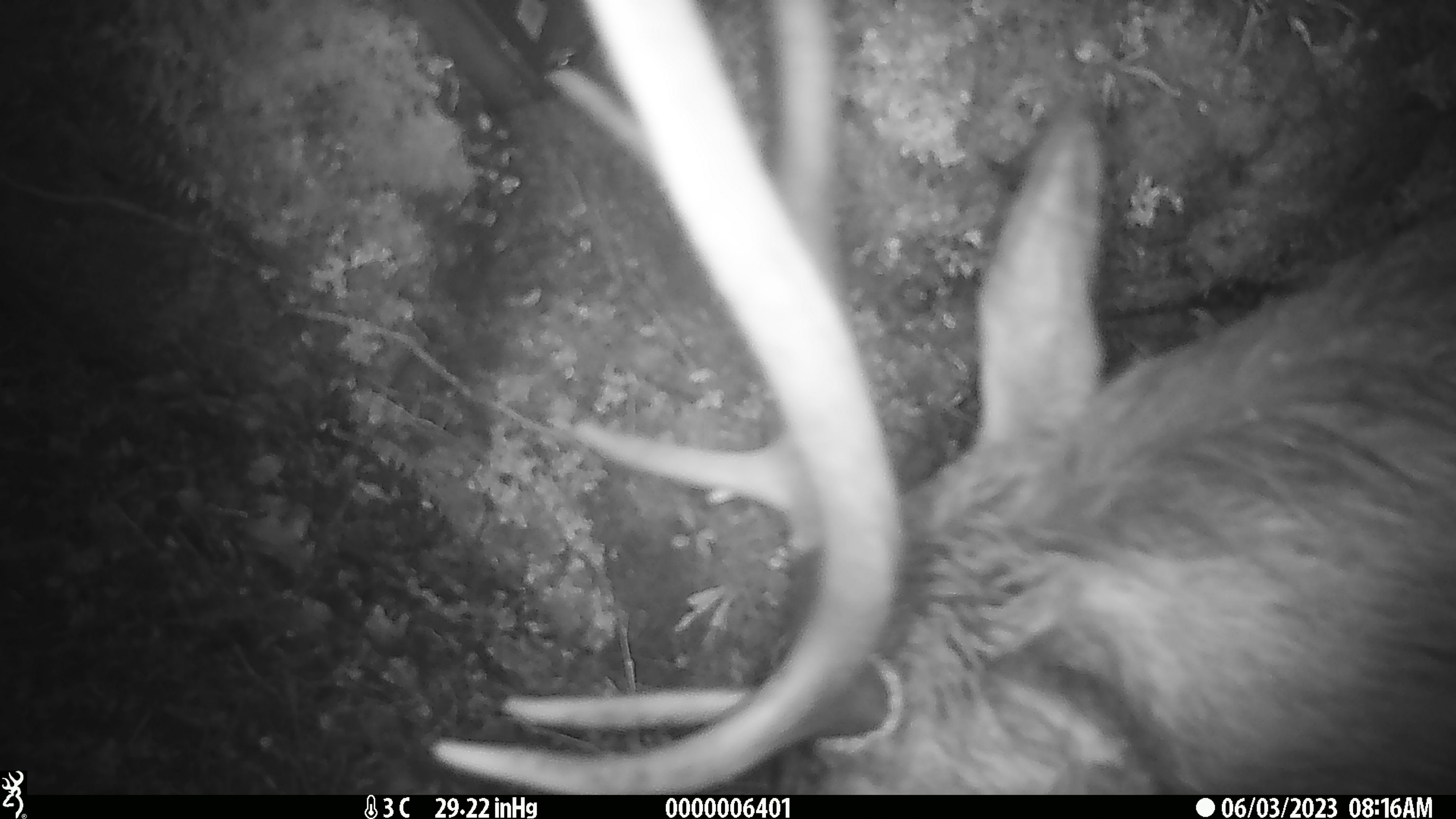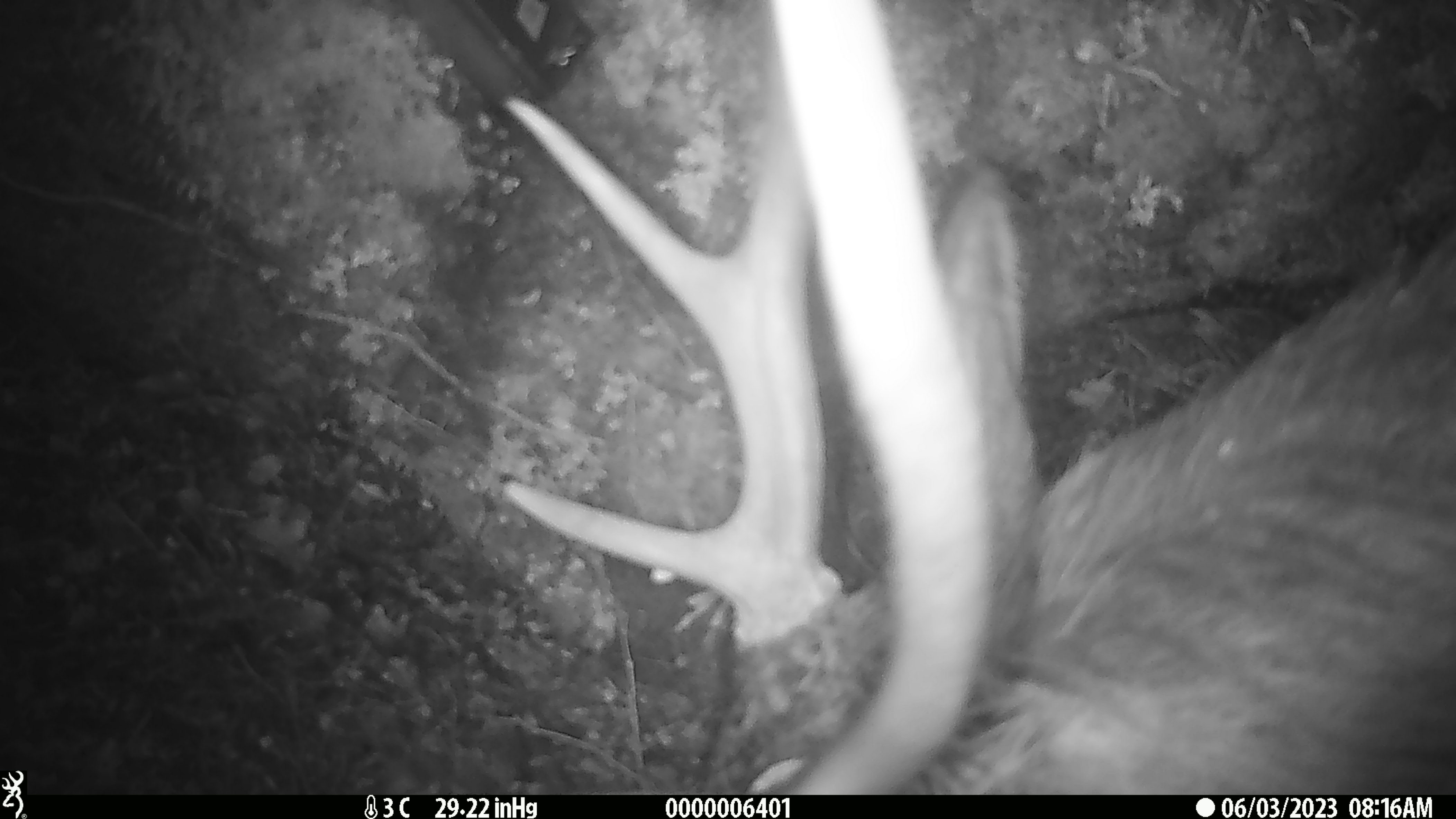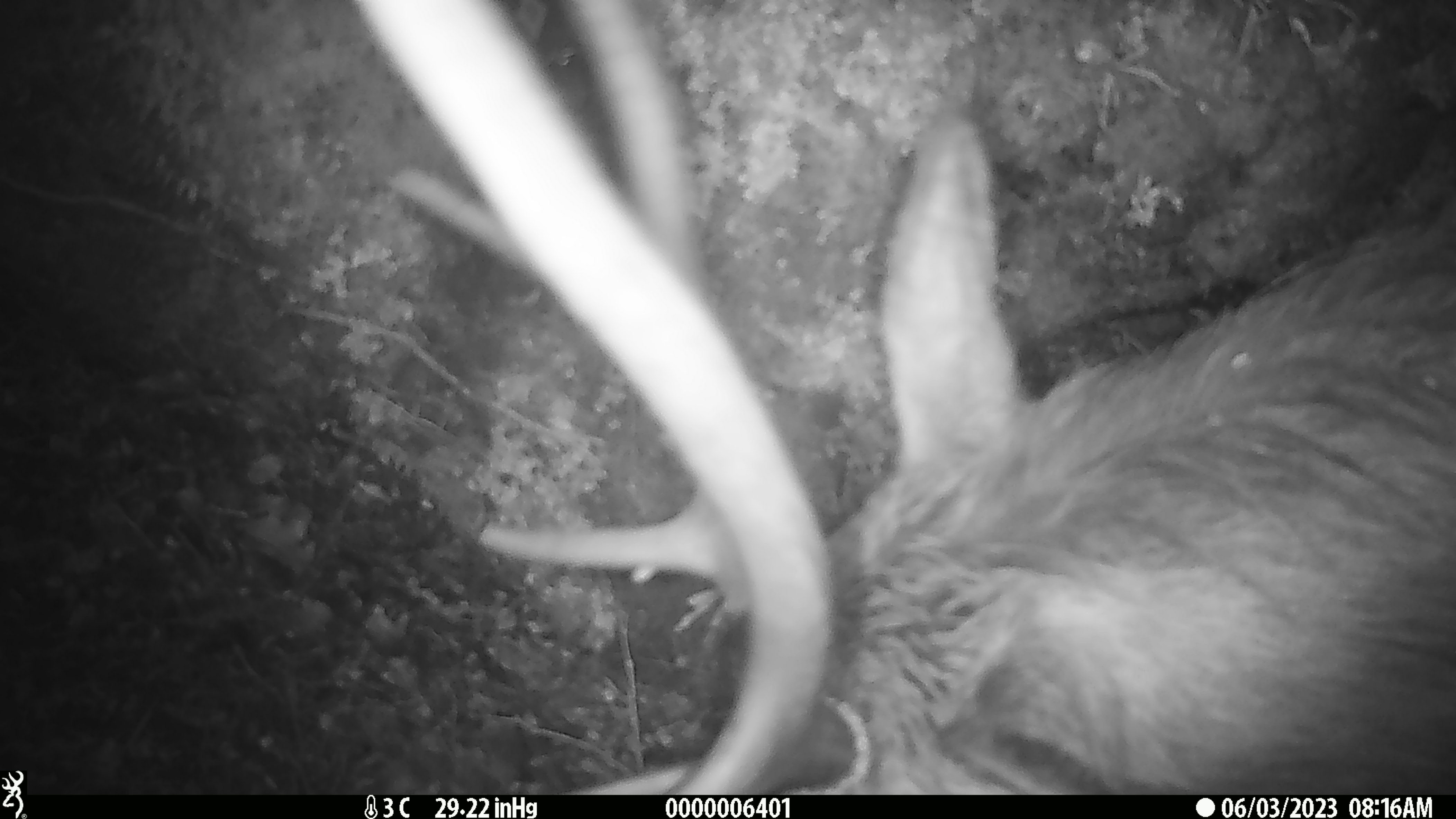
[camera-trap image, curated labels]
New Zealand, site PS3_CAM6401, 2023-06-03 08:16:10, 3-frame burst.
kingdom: Animalia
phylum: Chordata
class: Mammalia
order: Artiodactyla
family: Cervidae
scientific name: Cervidae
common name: deer